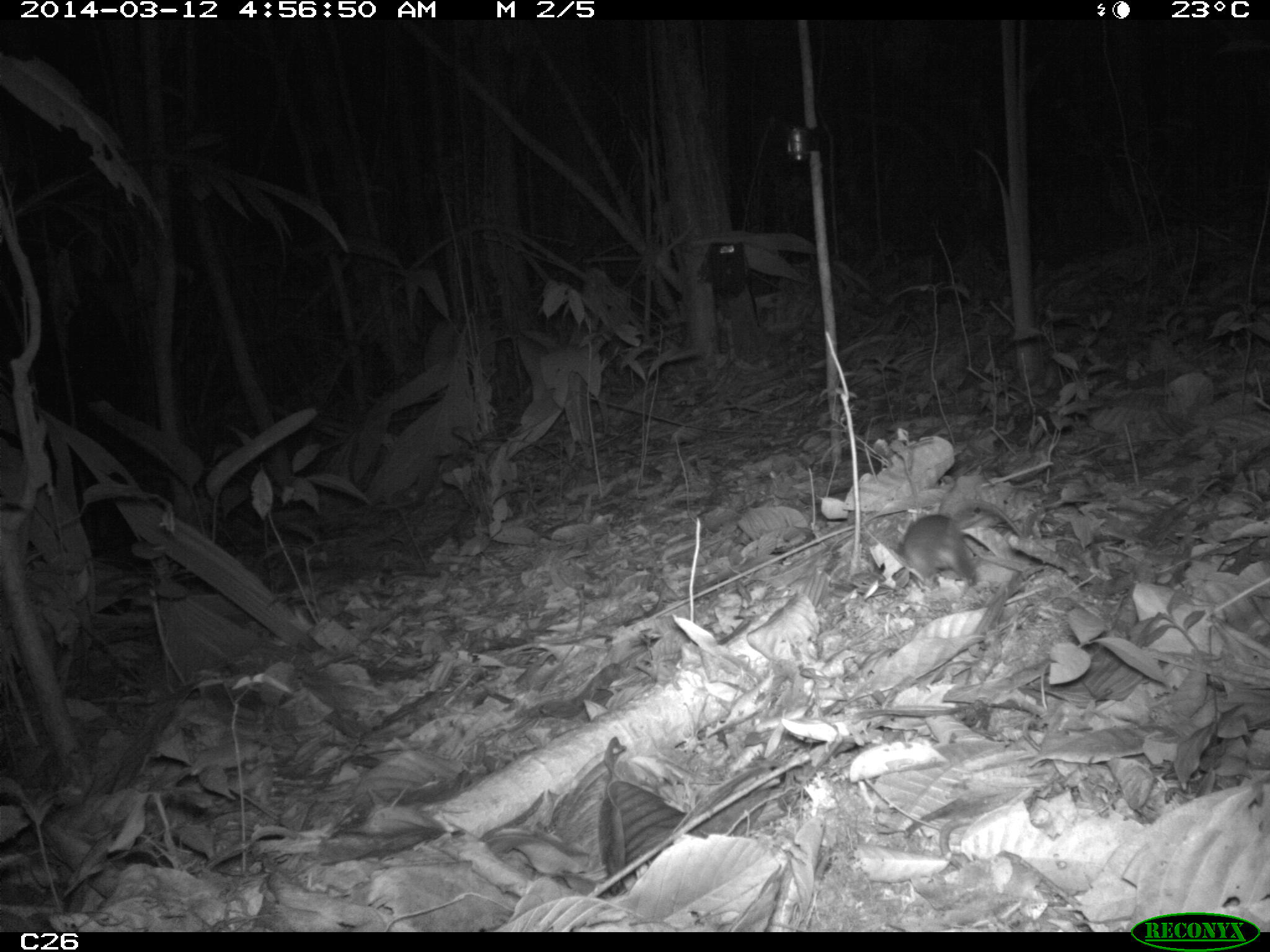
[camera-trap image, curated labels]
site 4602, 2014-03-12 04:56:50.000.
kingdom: Animalia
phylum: Chordata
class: Mammalia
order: Rodentia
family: Muridae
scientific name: Muridae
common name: mice, rats, and gerbils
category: unknown mouse or rat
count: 1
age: adult